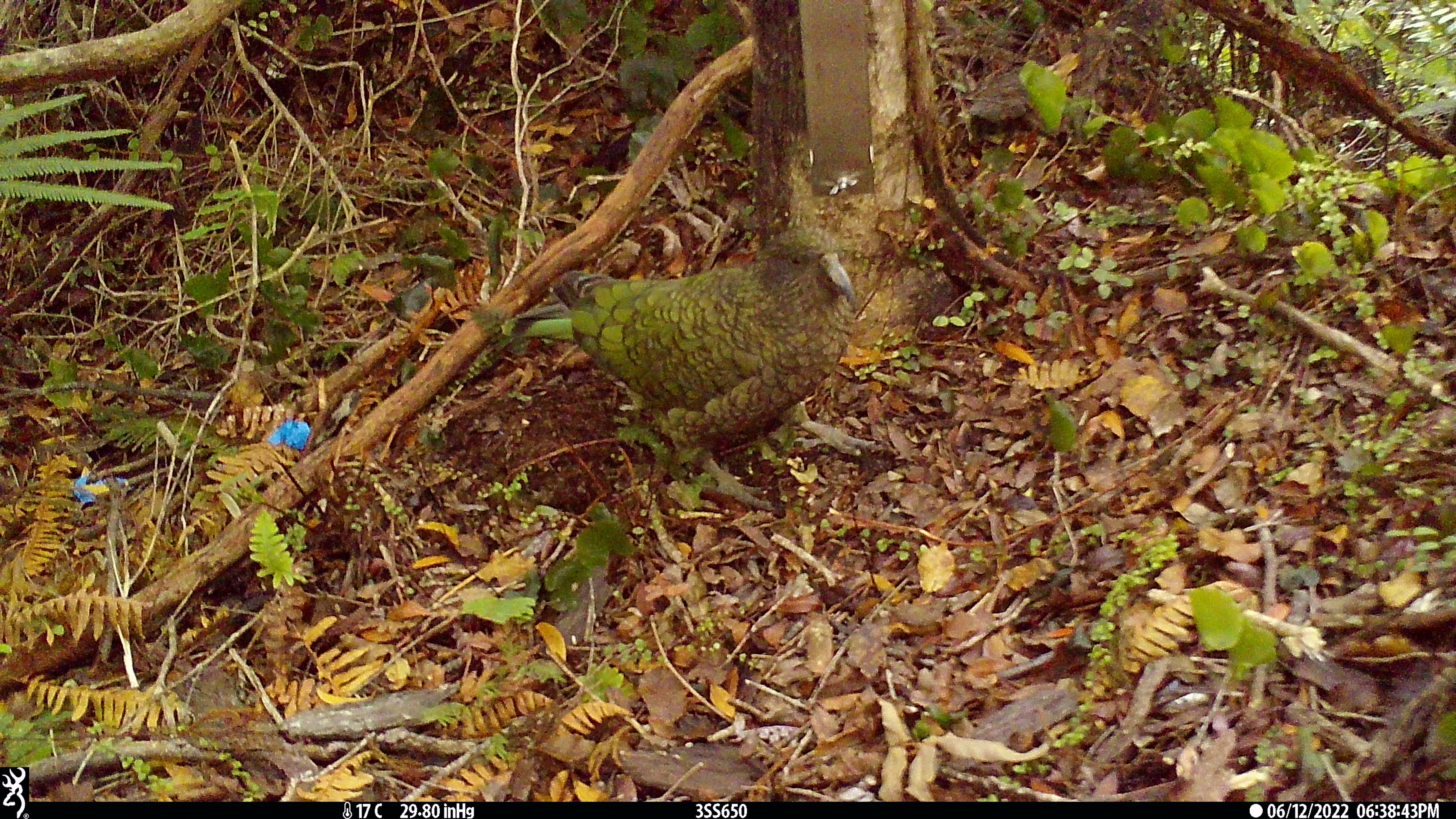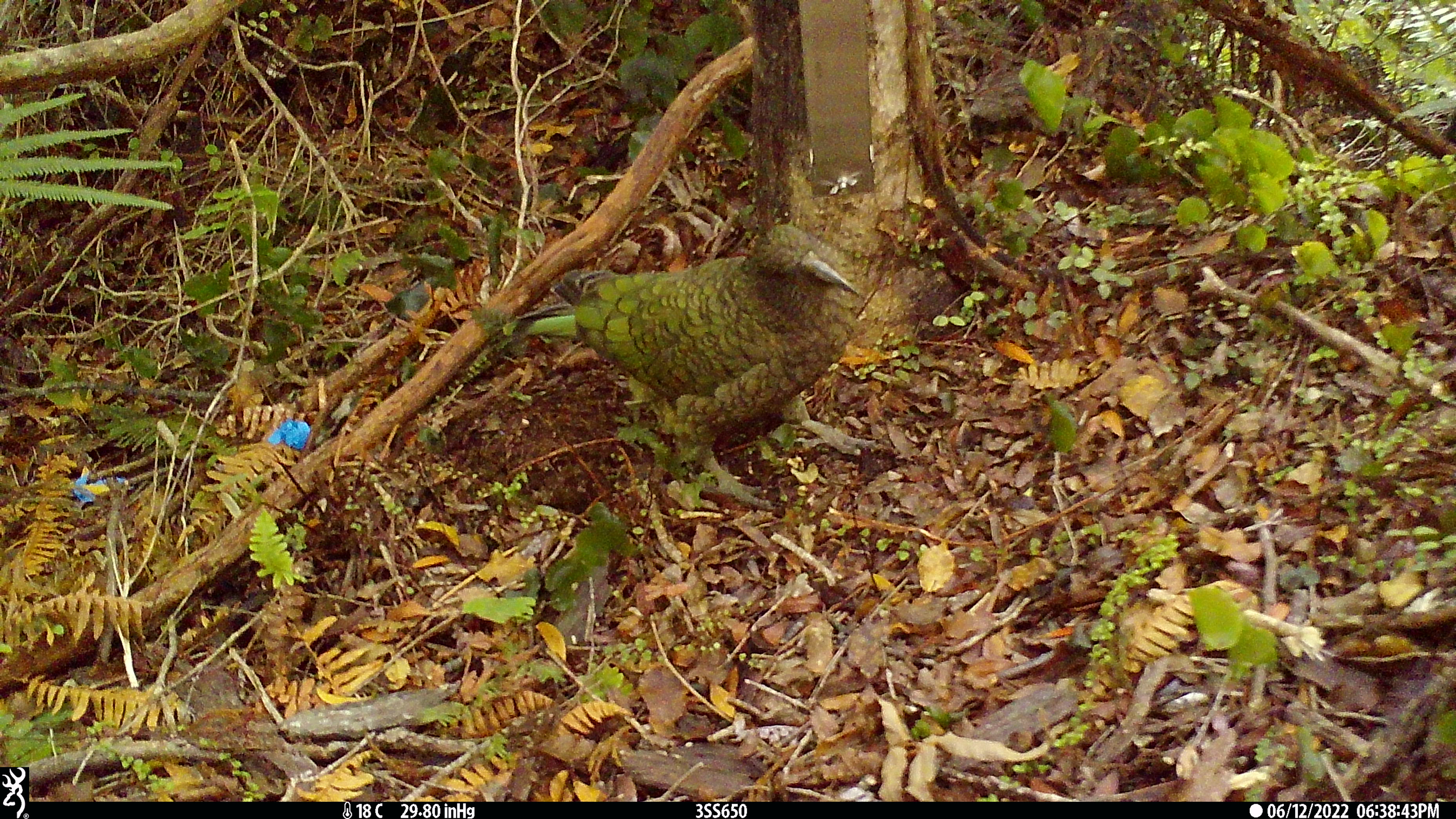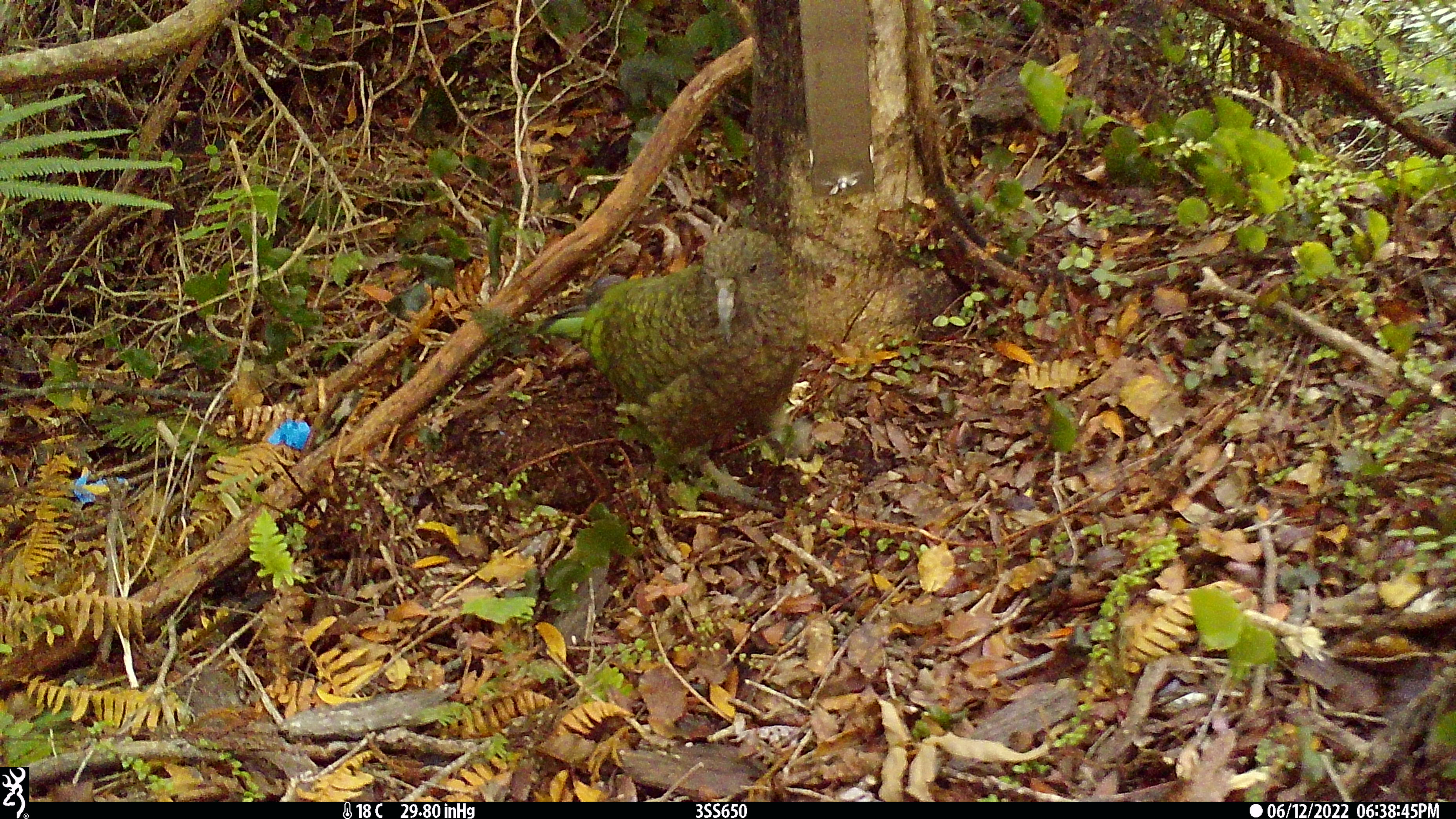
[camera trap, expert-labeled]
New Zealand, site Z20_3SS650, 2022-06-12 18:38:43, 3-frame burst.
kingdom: Animalia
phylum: Chordata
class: Aves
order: Psittaciformes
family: Strigopidae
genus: Nestor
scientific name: Nestor notabilis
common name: kea